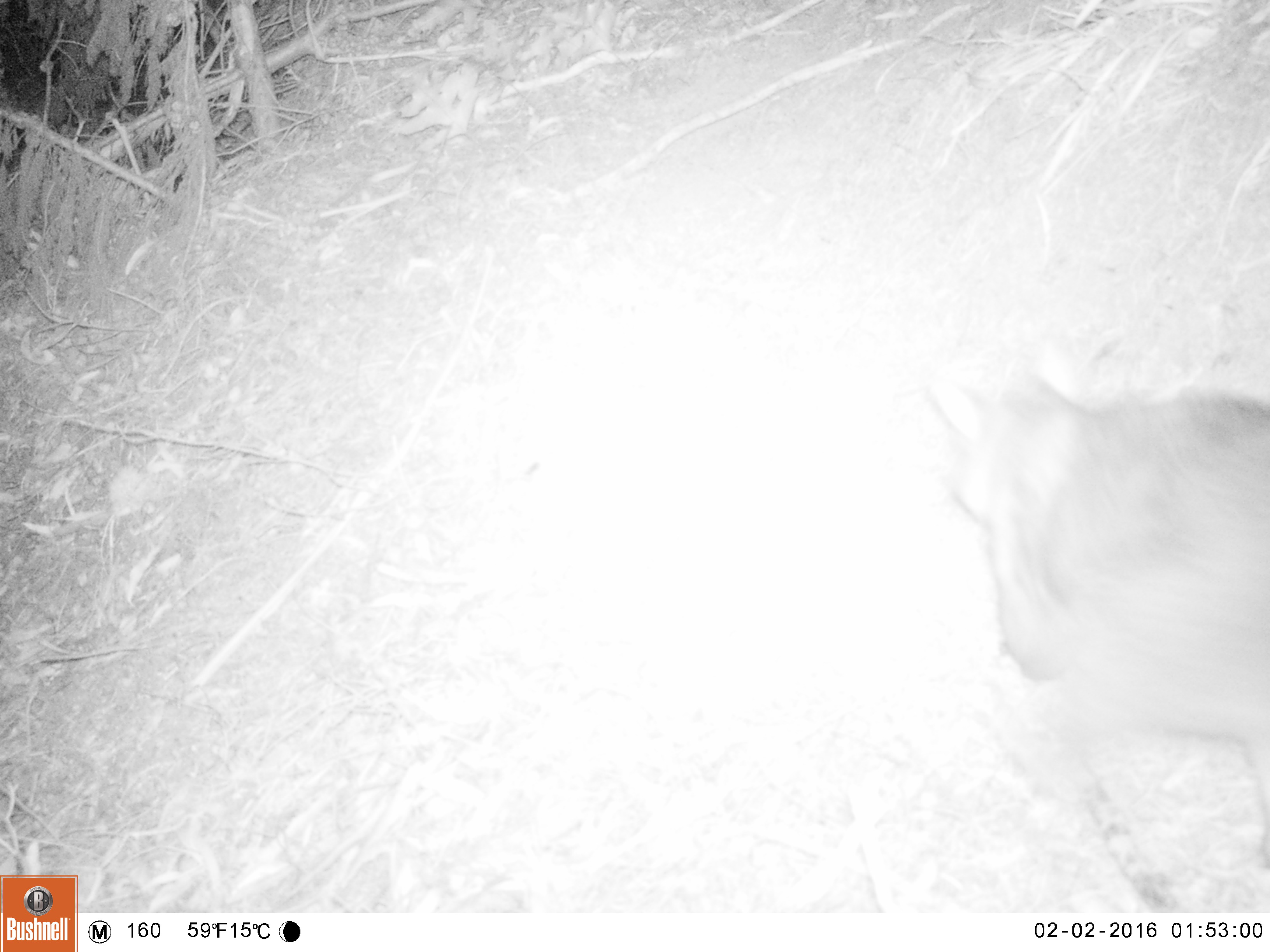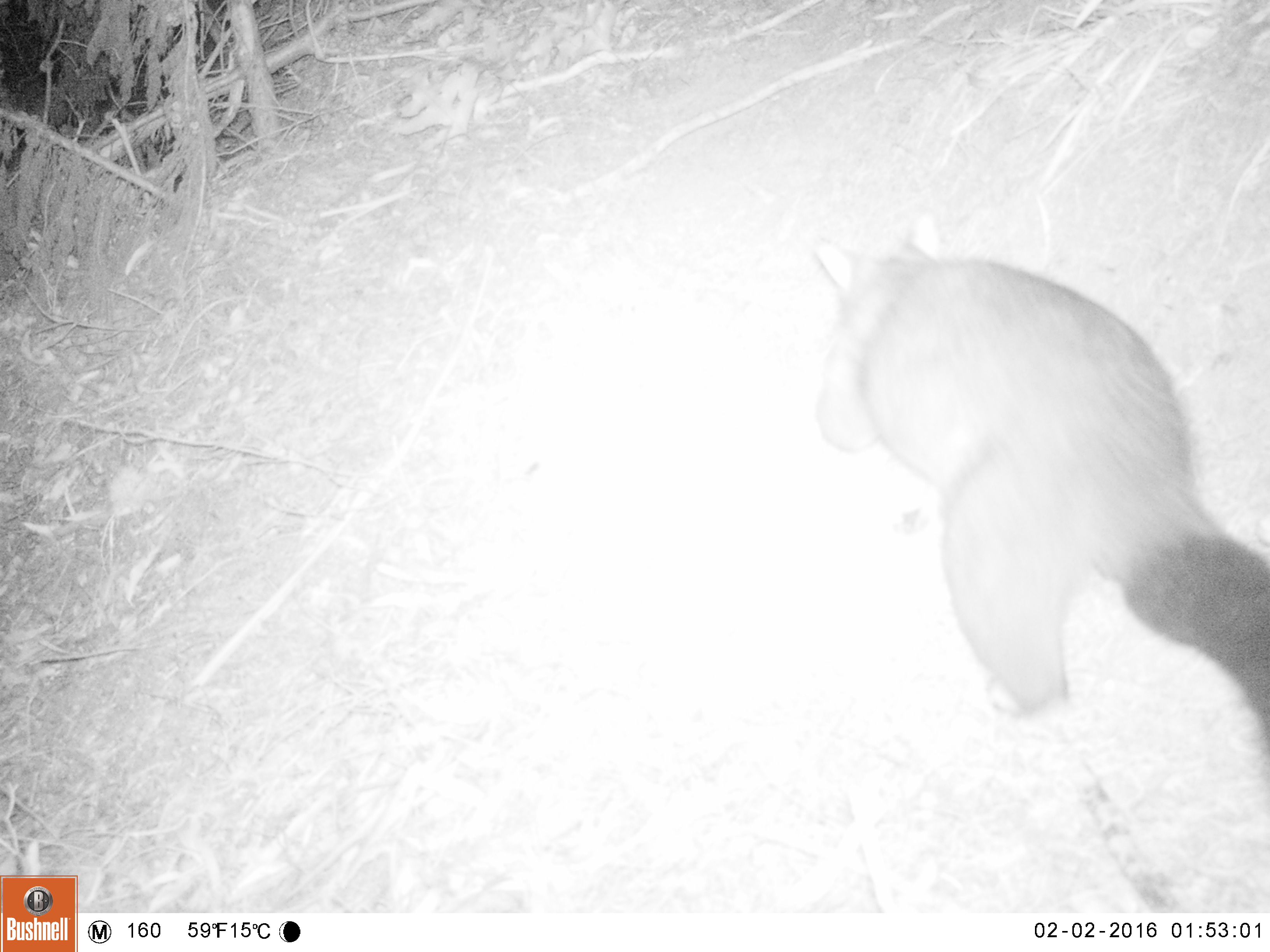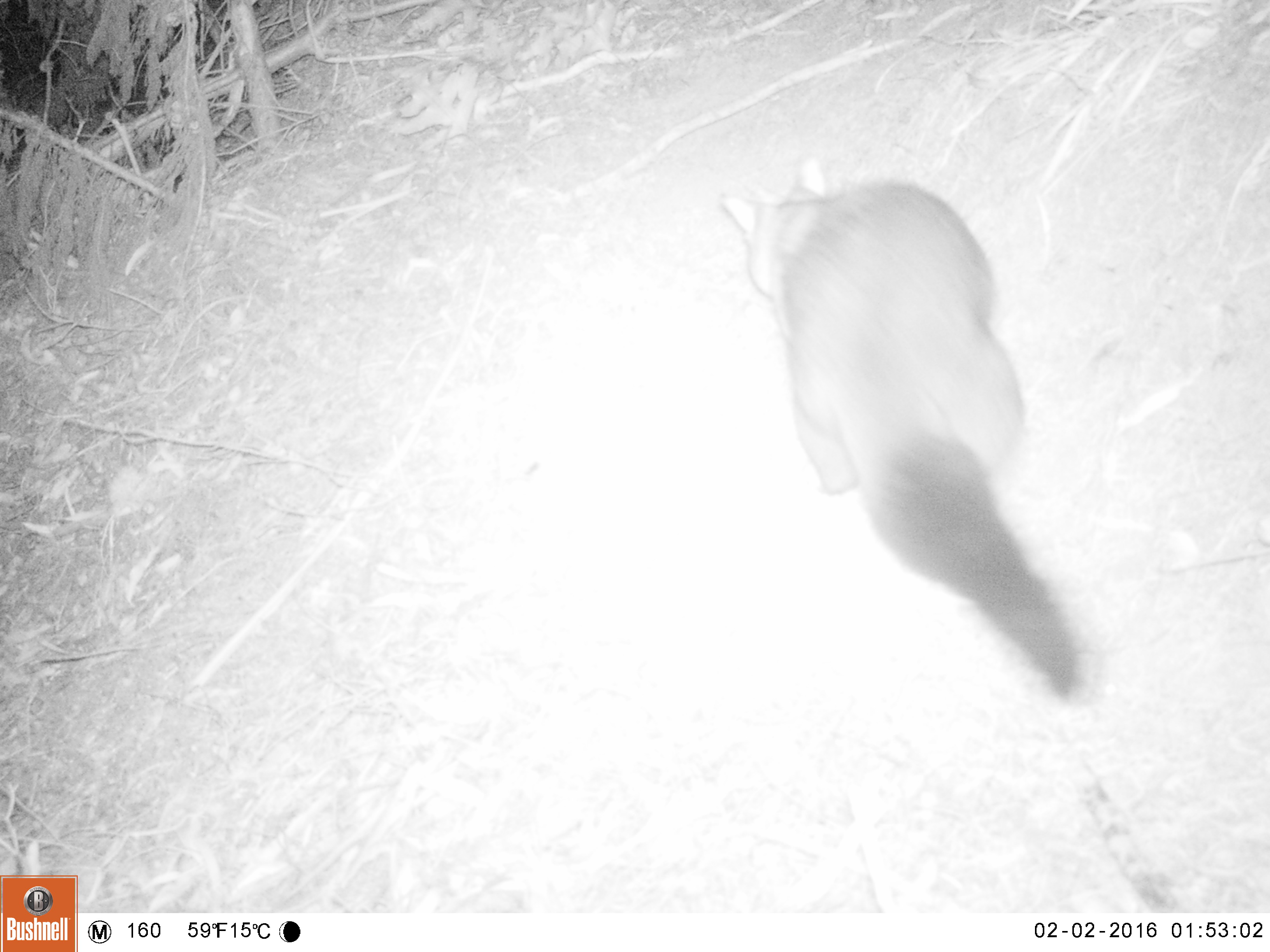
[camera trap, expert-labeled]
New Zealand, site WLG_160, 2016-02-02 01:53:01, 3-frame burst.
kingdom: Animalia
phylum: Chordata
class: Mammalia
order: Diprotodontia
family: Phalangeridae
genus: Trichosurus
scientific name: Trichosurus vulpecula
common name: common brushtail possum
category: possum